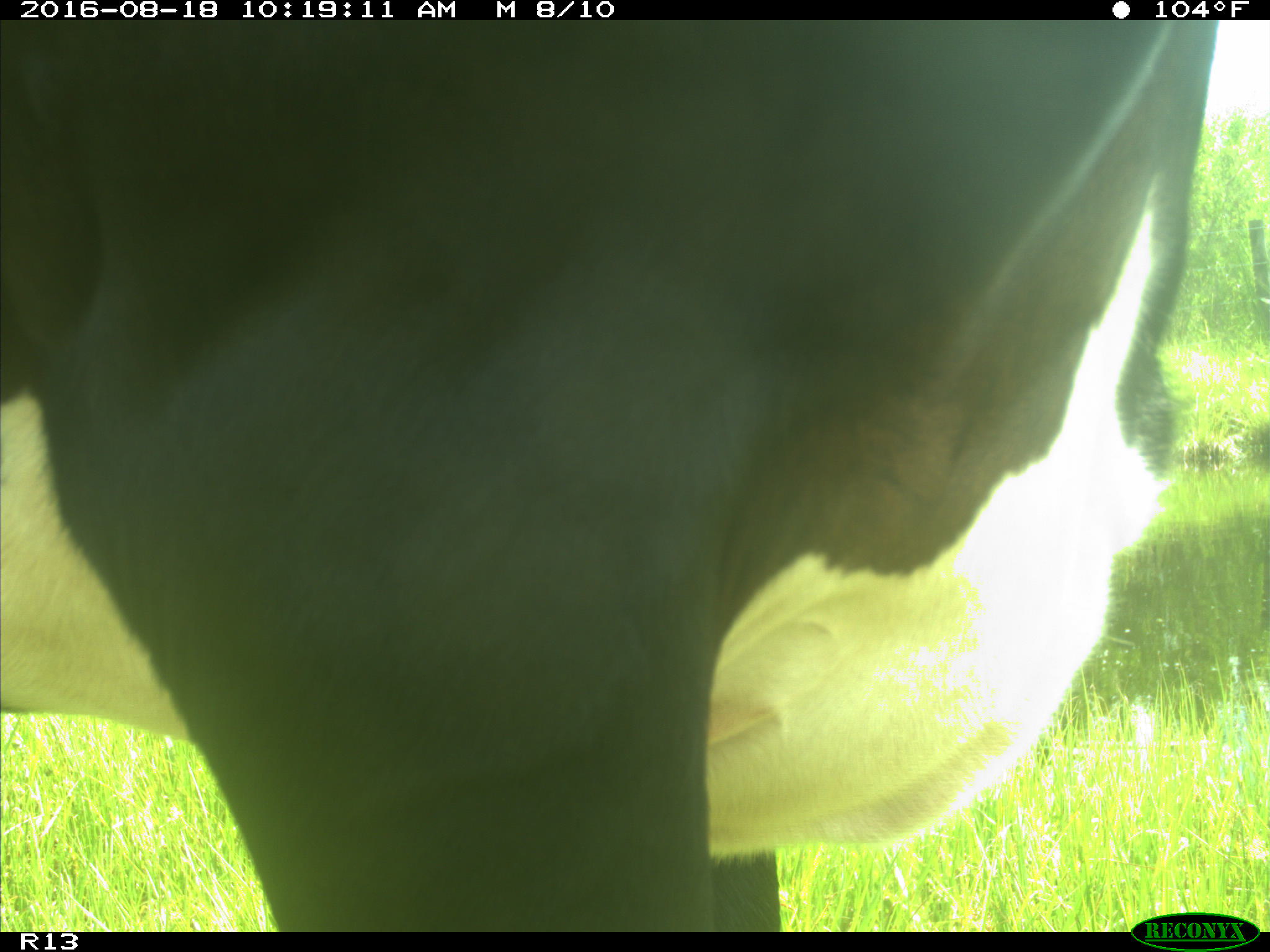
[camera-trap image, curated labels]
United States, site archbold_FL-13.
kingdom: Animalia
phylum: Chordata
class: Mammalia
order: Artiodactyla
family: Bovidae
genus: Bos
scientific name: Bos taurus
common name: domestic cow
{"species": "Bos taurus (domestic cow)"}